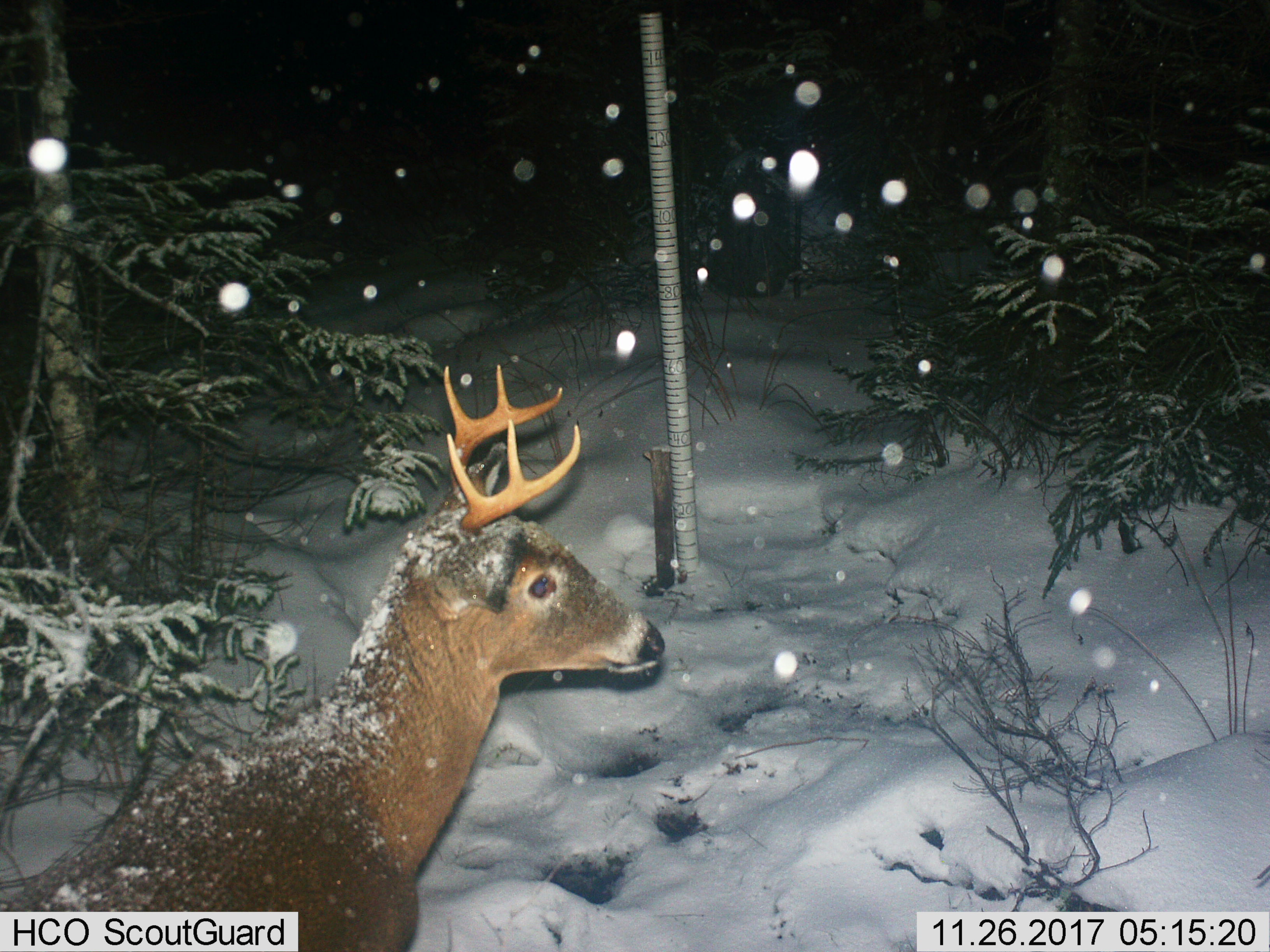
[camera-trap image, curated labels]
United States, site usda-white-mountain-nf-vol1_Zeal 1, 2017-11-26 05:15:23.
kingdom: Animalia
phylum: Chordata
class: Mammalia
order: Artiodactyla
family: Cervidae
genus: Odocoileus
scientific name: Odocoileus virginianus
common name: white-tailed deer